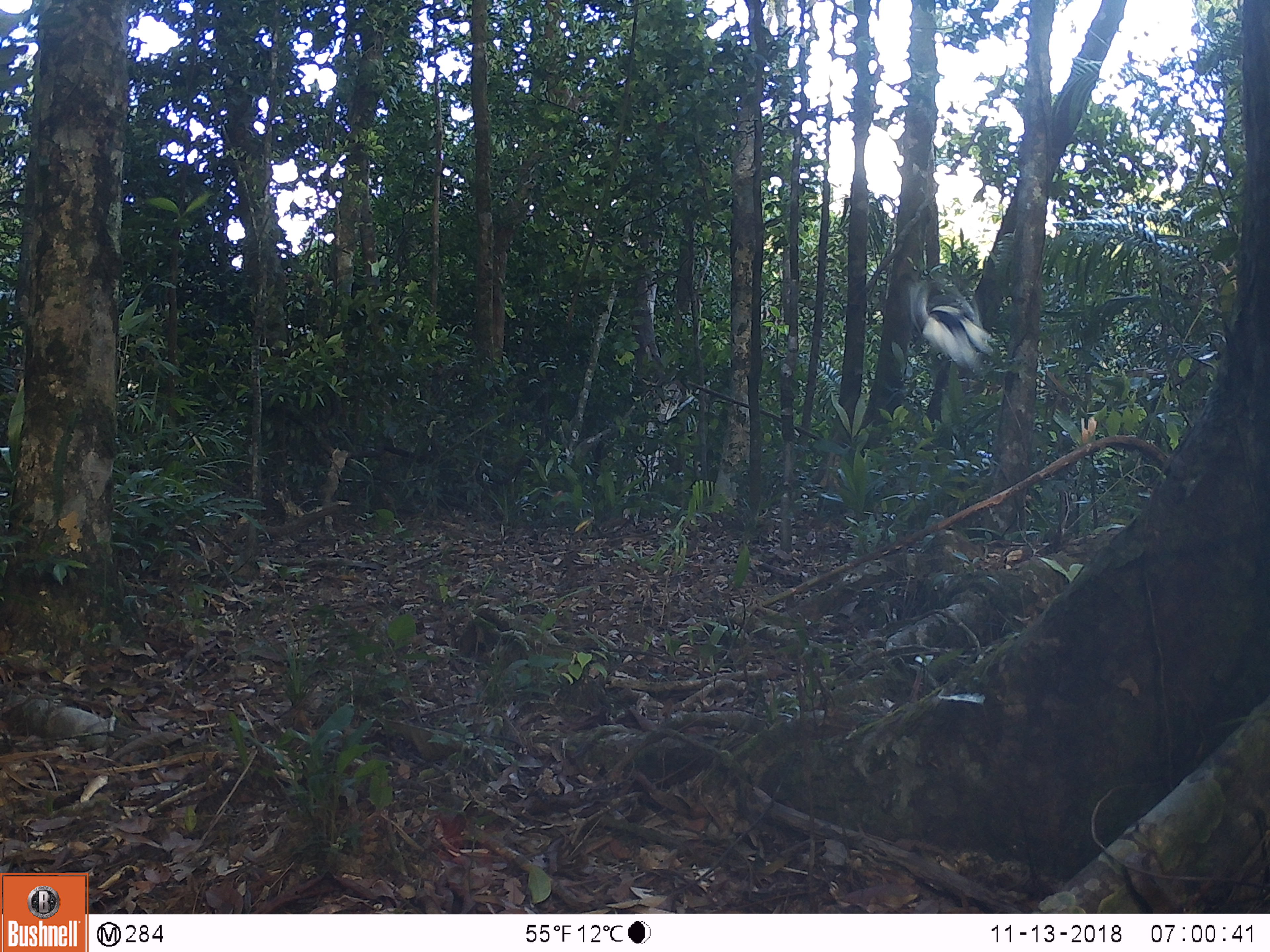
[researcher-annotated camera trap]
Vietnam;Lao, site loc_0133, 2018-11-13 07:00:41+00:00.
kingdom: Animalia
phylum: Chordata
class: Aves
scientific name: Aves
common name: bird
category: unidentified bird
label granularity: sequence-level